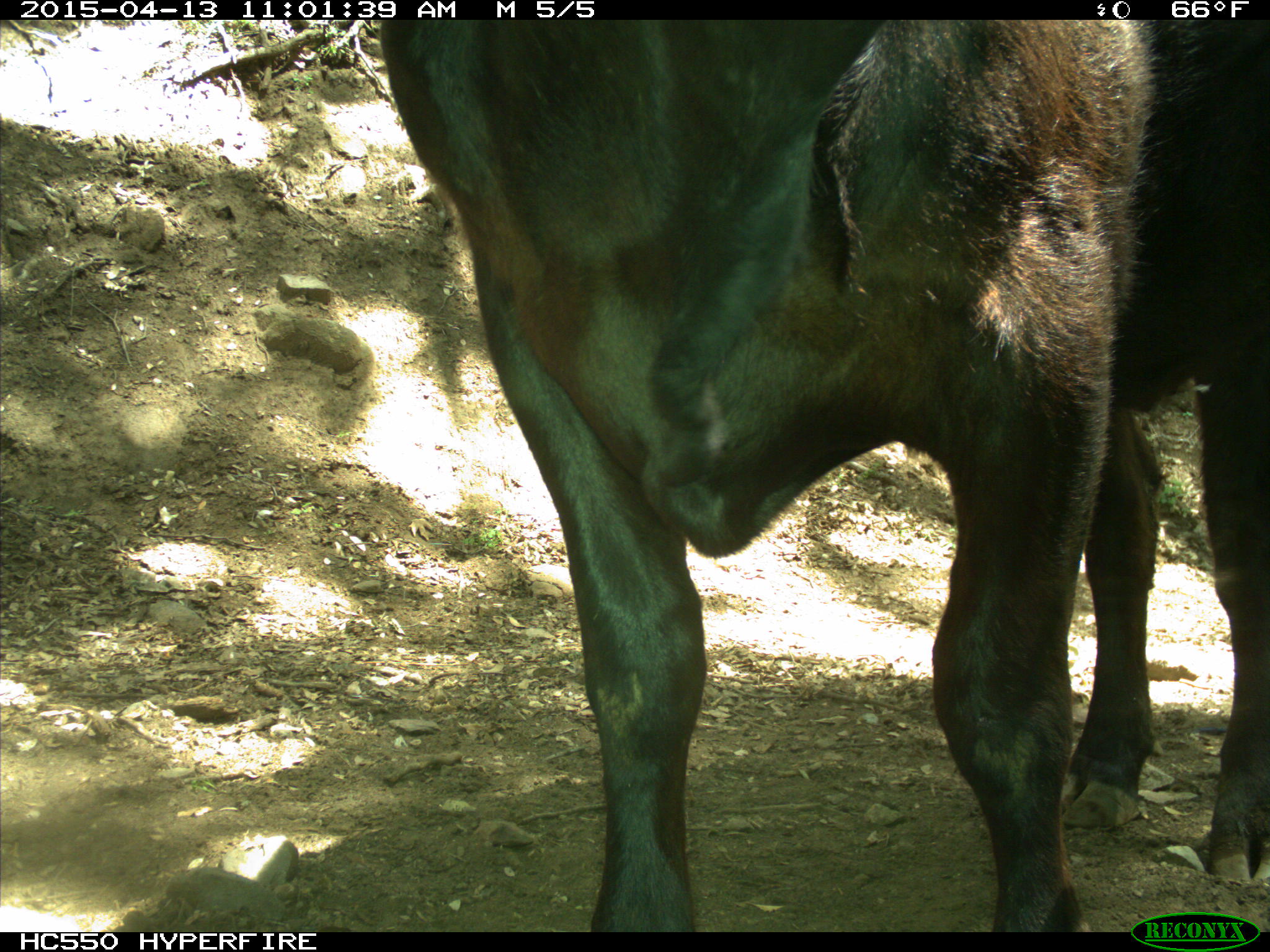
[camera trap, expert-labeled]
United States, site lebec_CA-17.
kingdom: Animalia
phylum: Chordata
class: Mammalia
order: Artiodactyla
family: Bovidae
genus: Bos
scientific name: Bos taurus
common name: domestic cow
Bos taurus (domestic cow).